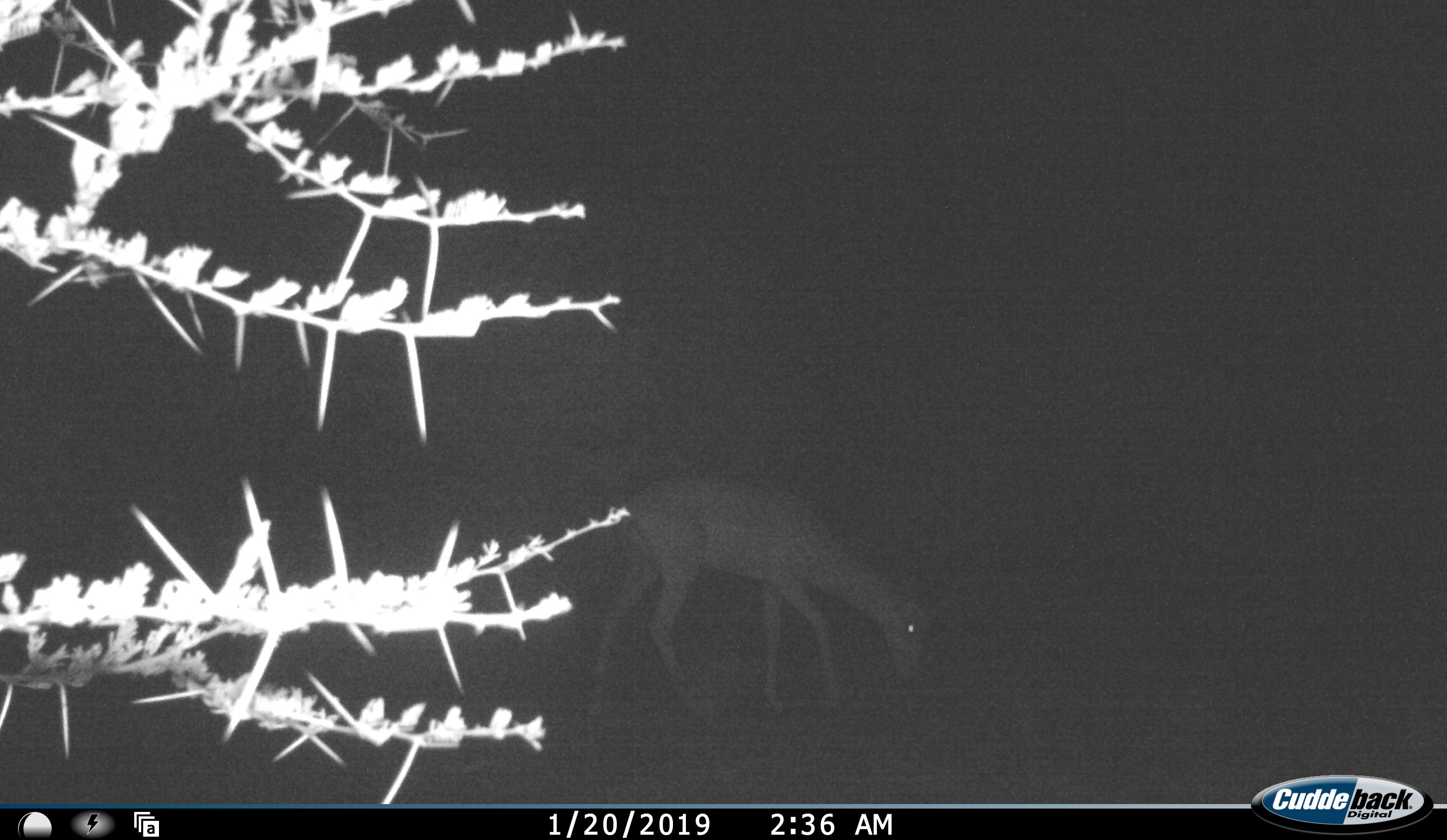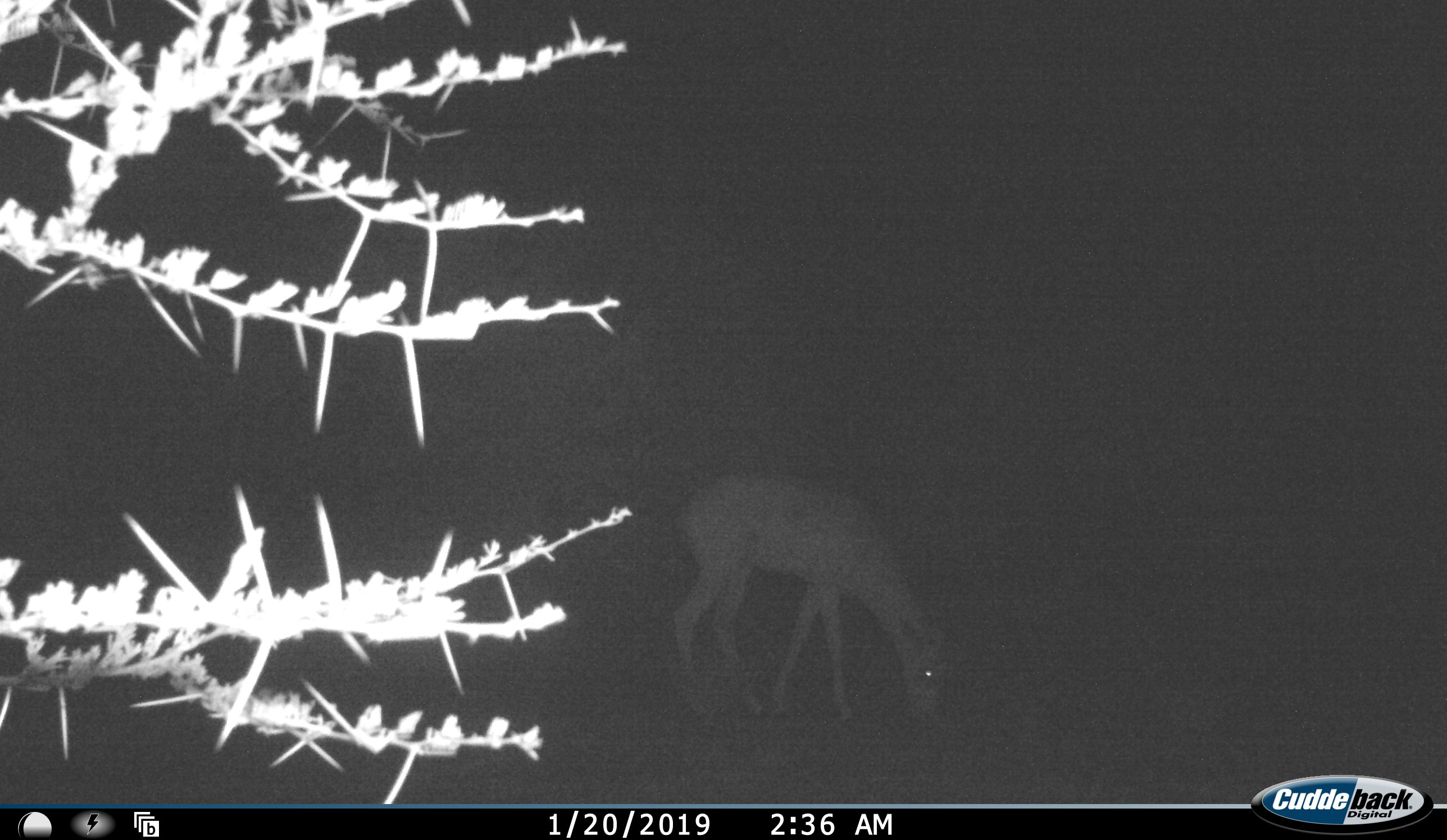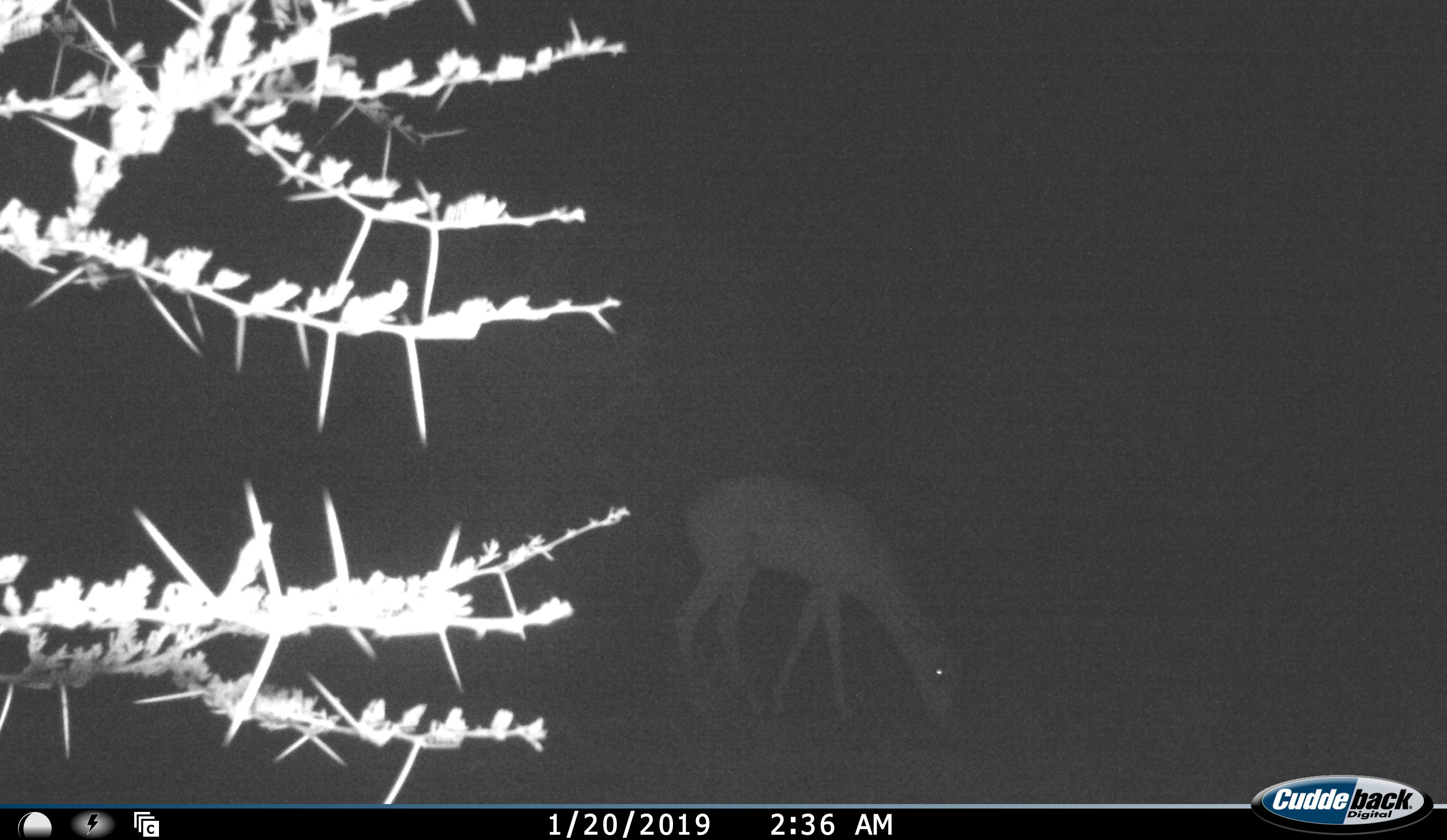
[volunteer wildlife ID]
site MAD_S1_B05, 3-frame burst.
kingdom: Animalia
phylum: Chordata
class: Mammalia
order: Artiodactyla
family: Bovidae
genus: Aepyceros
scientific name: Aepyceros melampus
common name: impala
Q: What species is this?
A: Impala (Aepyceros melampus).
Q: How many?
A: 1.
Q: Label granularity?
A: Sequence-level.